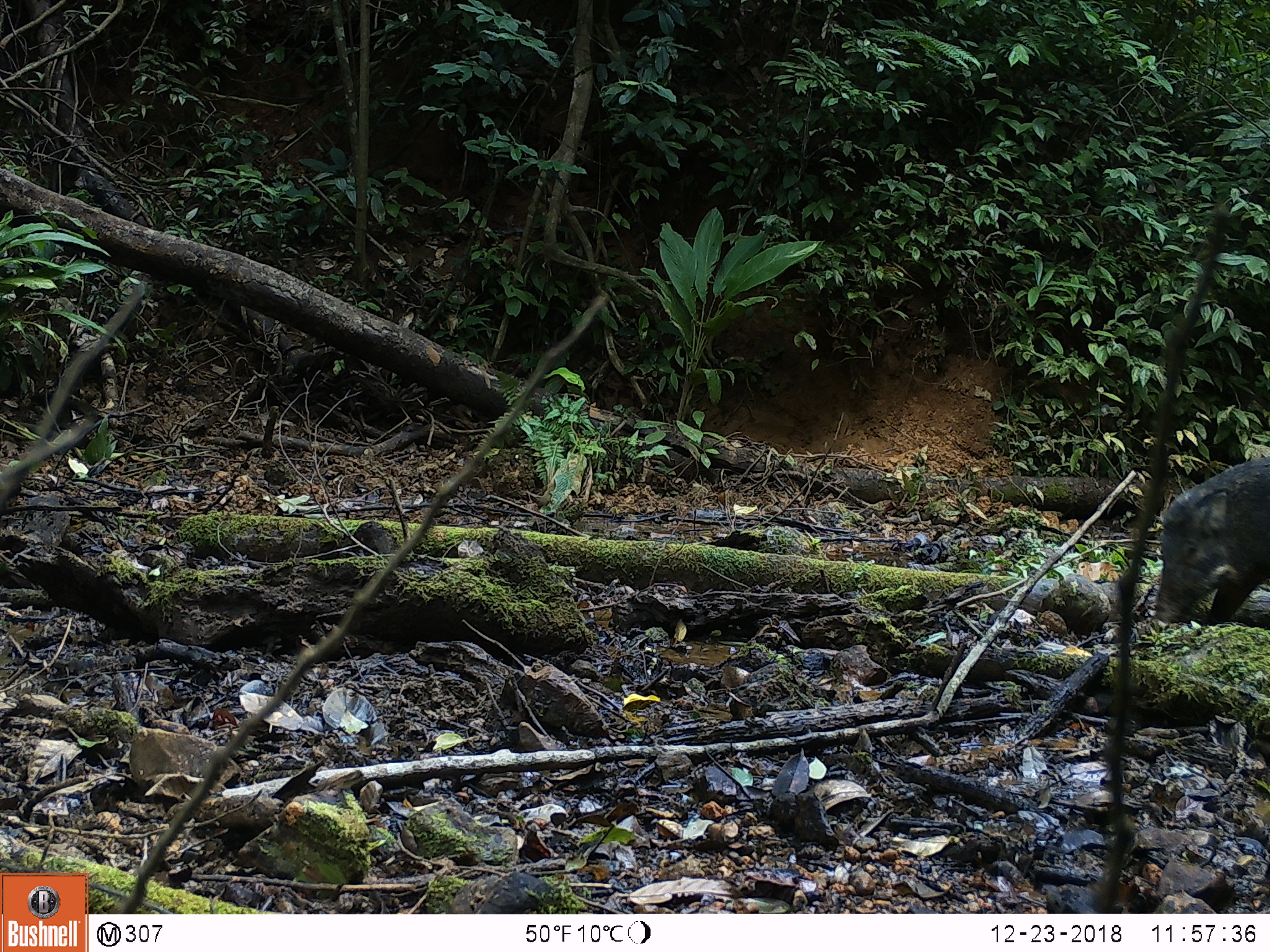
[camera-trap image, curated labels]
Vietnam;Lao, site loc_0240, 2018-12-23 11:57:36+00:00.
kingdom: Animalia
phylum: Chordata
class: Mammalia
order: Artiodactyla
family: Suidae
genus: Sus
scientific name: Sus scrofa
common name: eurasian wild pig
Eurasian wild pig (Sus scrofa). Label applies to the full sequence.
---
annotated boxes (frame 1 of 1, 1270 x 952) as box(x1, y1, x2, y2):
eurasian wild pig: box(1153, 456, 1269, 630)